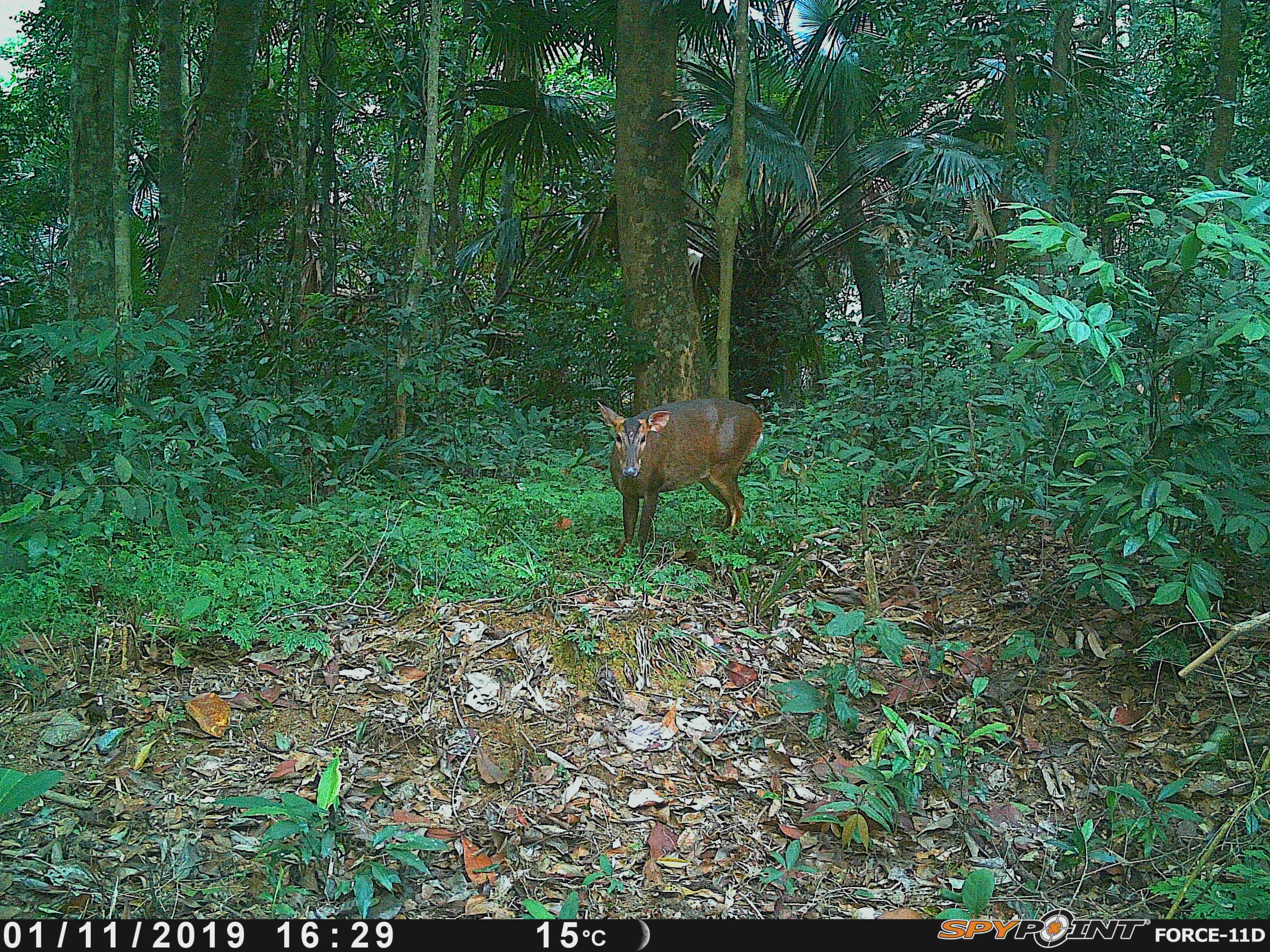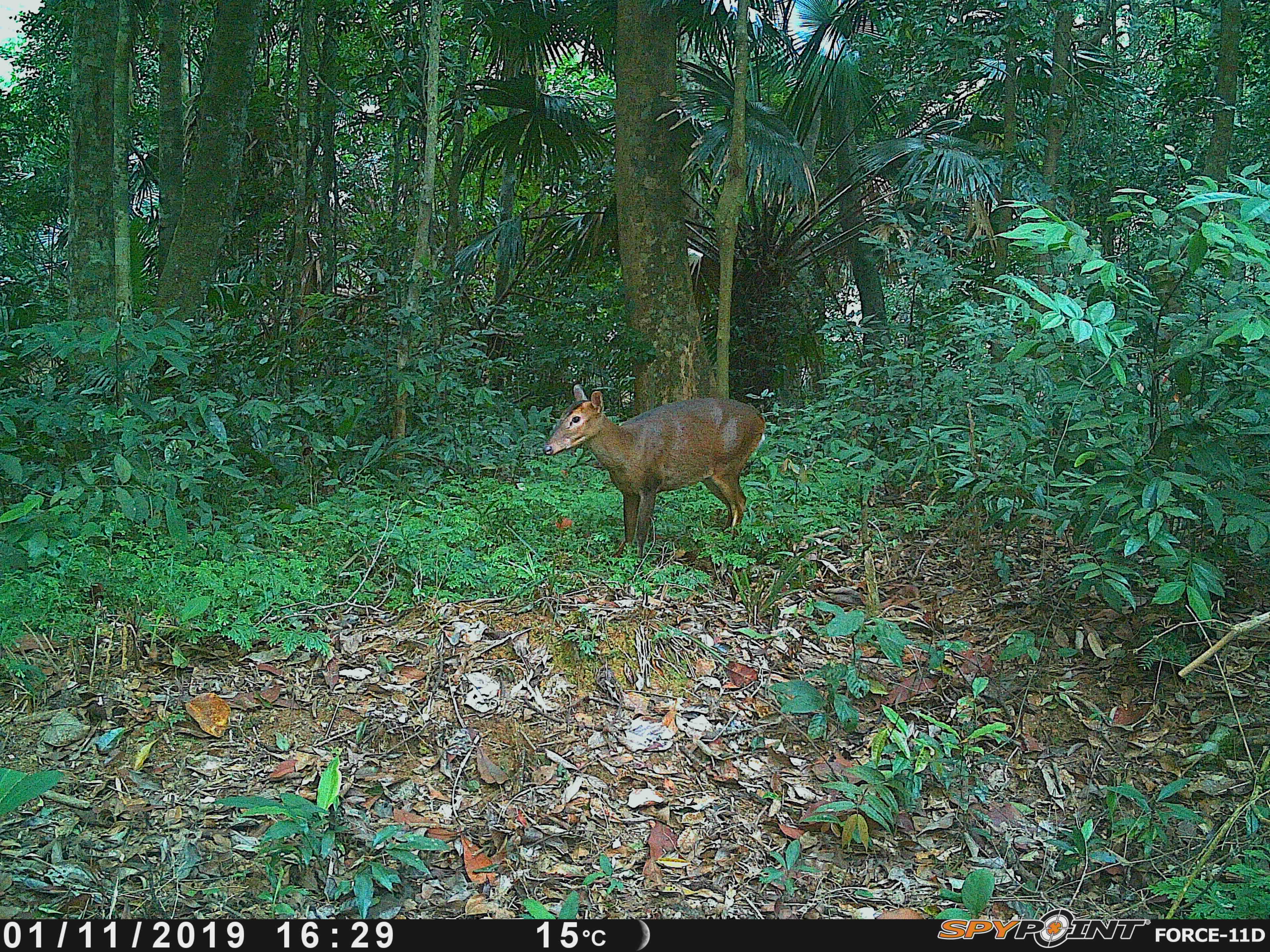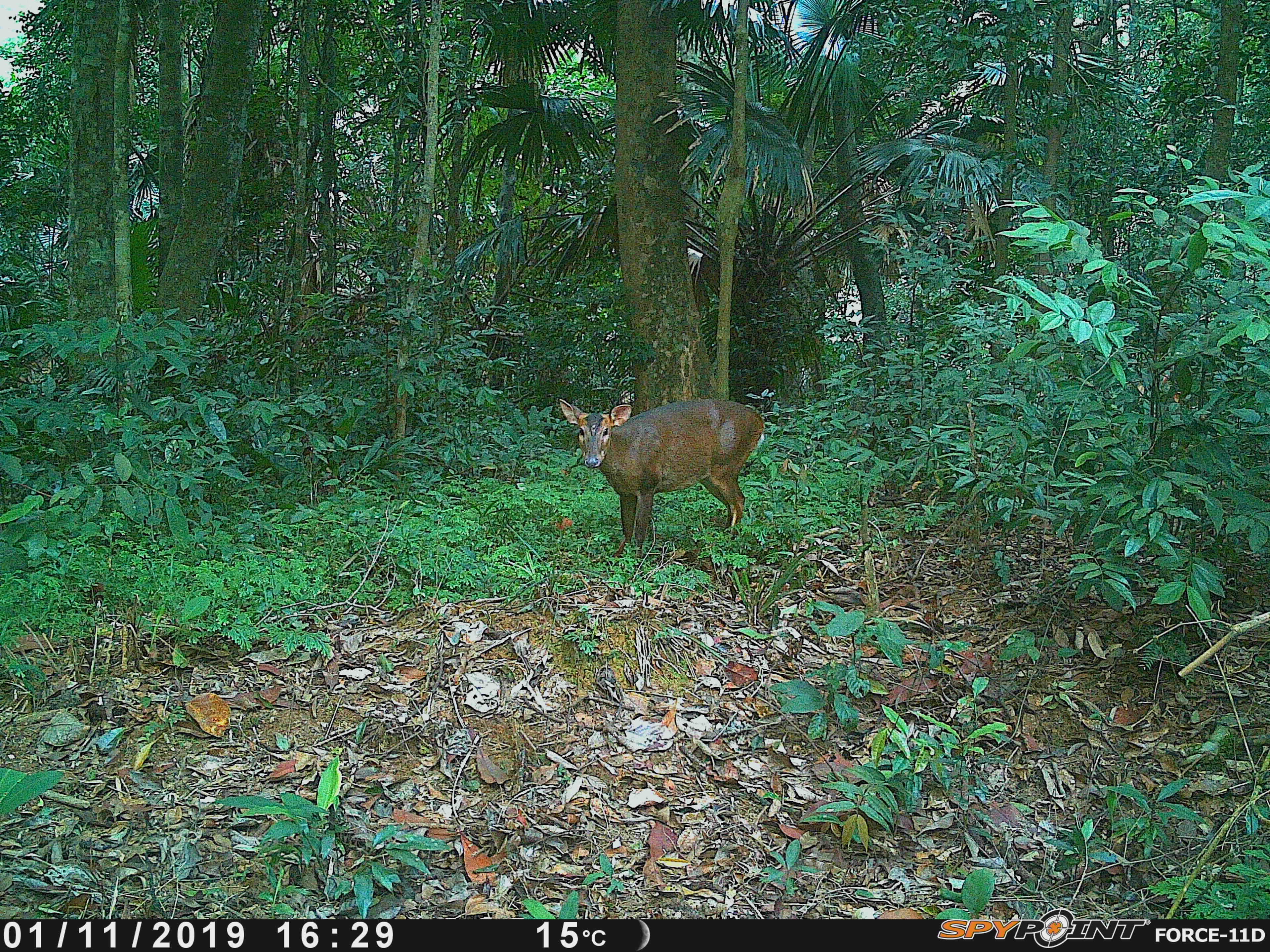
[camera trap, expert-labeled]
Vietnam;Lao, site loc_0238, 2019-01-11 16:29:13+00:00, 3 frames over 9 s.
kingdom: Animalia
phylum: Chordata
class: Mammalia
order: Artiodactyla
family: Cervidae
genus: Muntiacus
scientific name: Muntiacus vuquangensis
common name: large-antlered muntjac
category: large antlered muntjac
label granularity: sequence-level